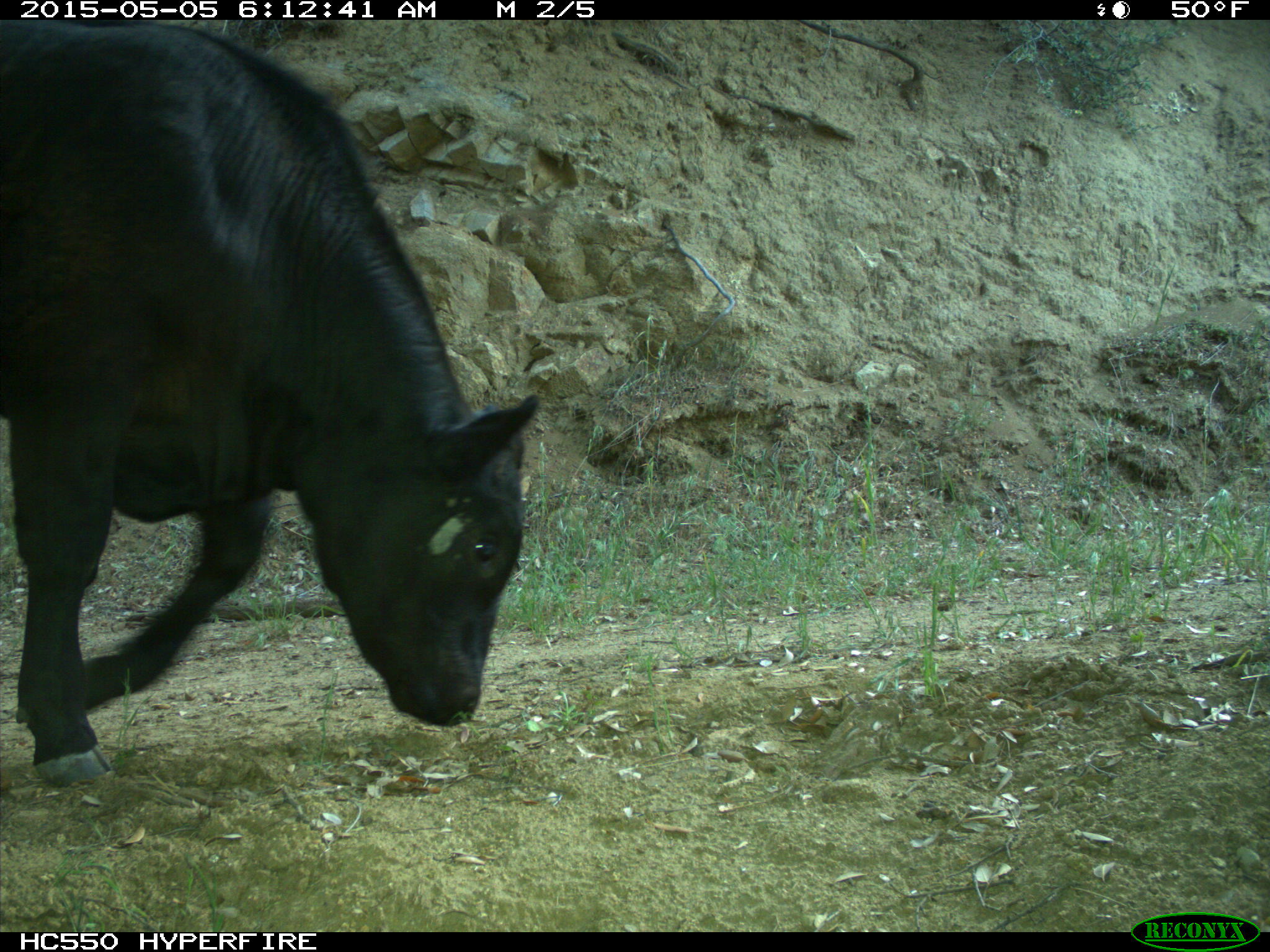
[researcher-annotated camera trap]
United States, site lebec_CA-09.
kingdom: Animalia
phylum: Chordata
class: Mammalia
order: Artiodactyla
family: Bovidae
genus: Bos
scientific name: Bos taurus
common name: domestic cow